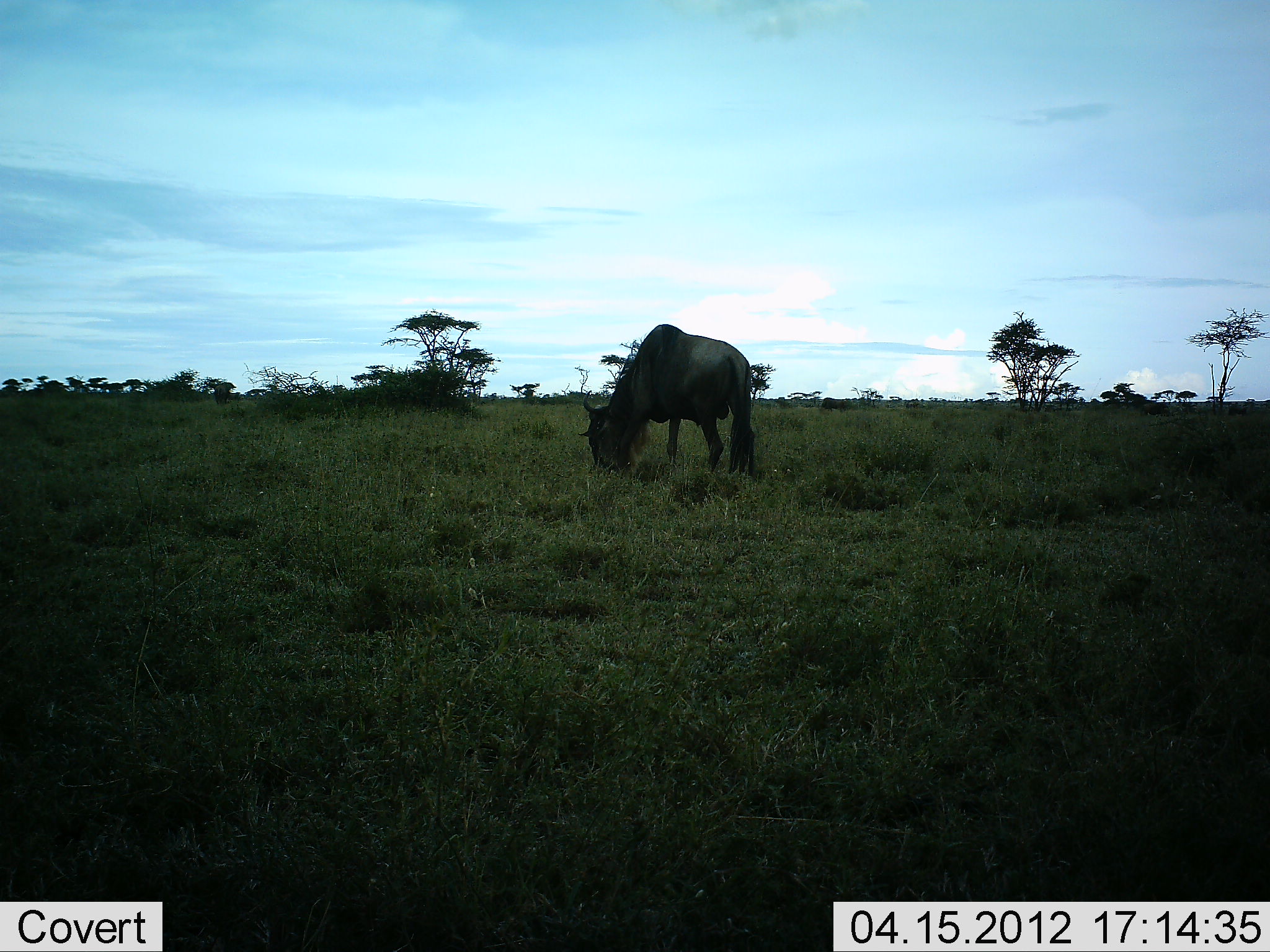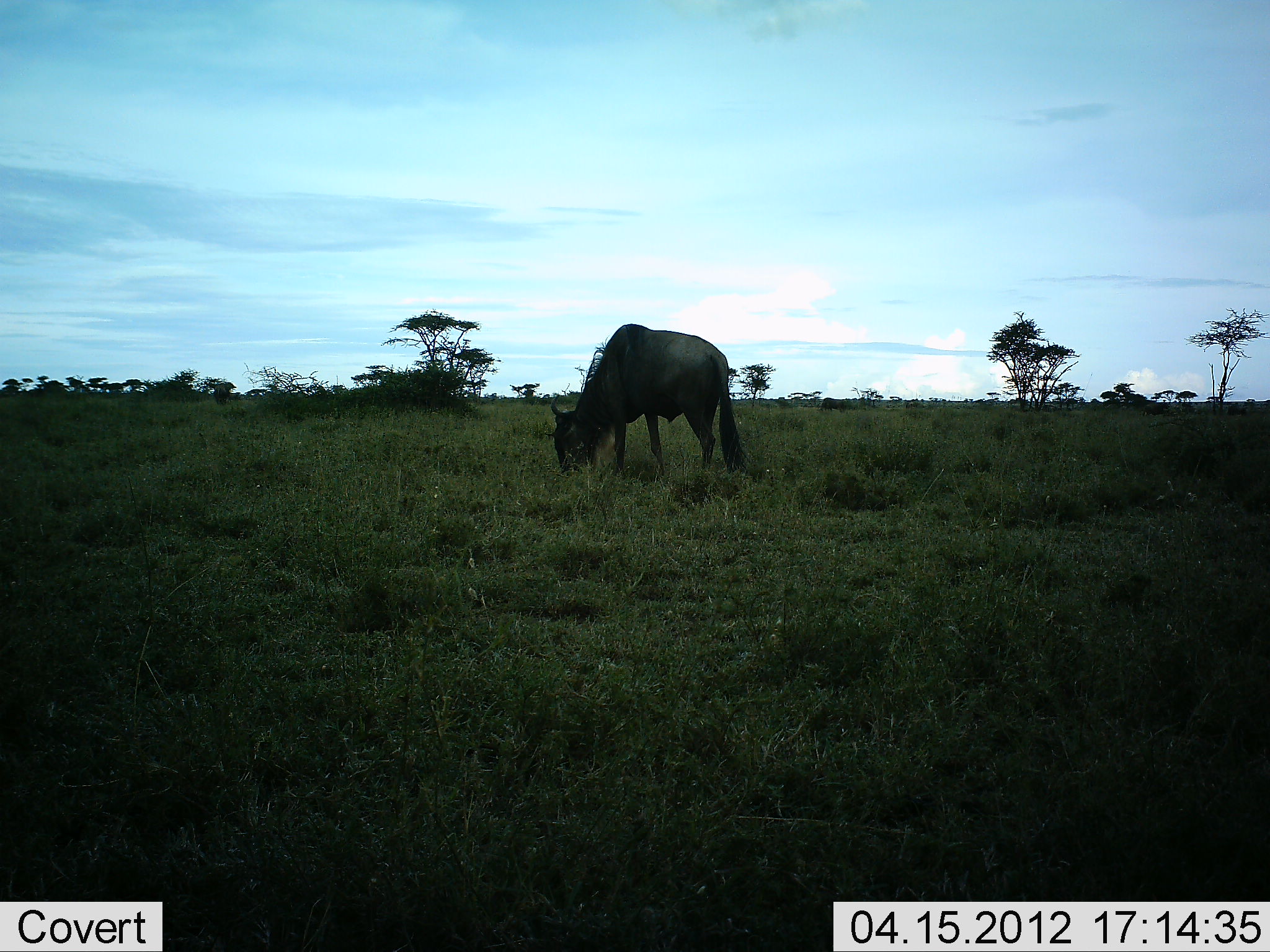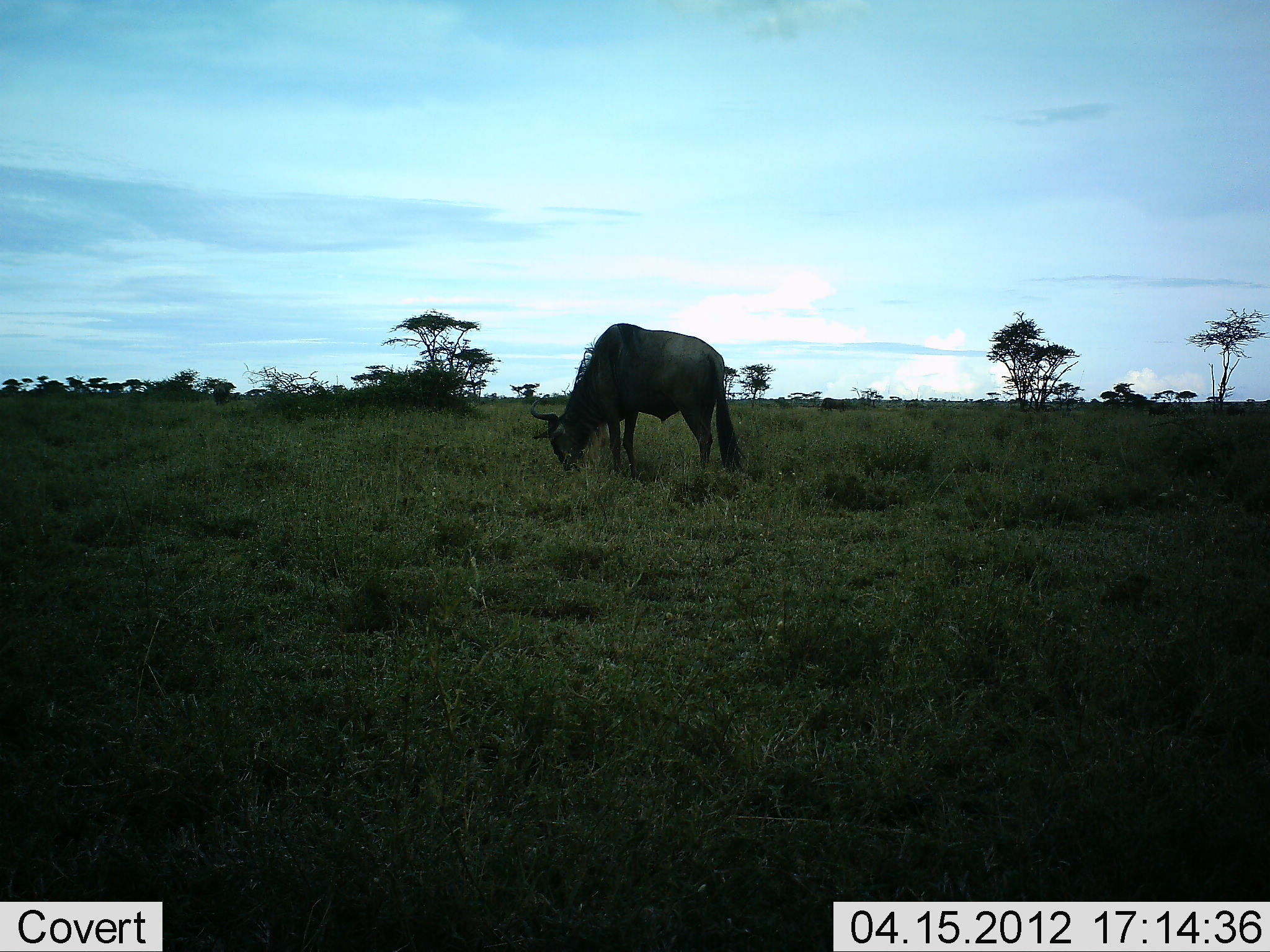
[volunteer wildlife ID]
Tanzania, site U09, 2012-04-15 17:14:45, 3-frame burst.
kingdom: Animalia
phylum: Chordata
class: Mammalia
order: Artiodactyla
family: Bovidae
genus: Connochaetes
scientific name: Connochaetes taurinus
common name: blue wildebeest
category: wildebeest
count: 1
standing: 33%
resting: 0%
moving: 13%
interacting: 0%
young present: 0%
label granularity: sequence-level